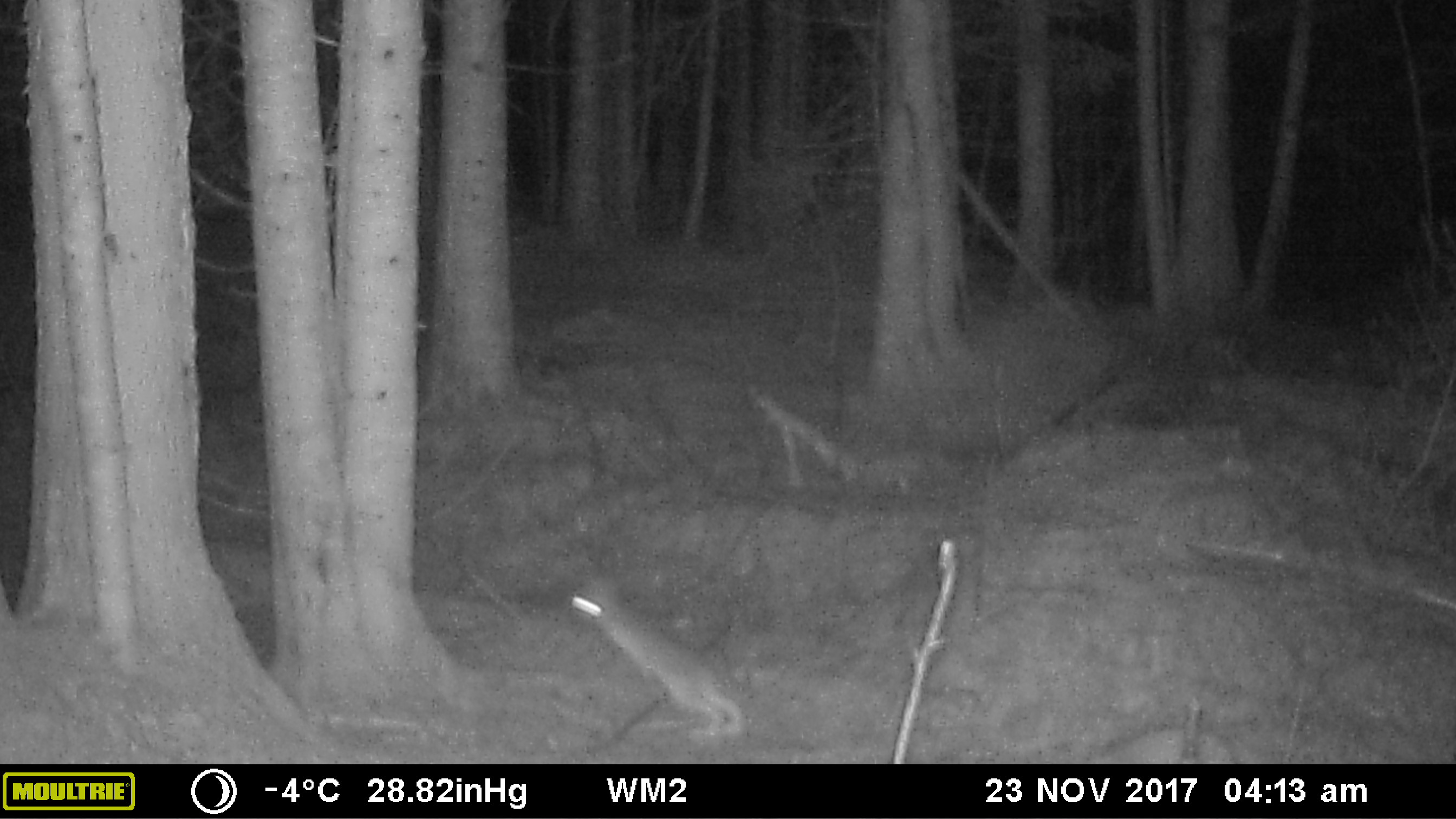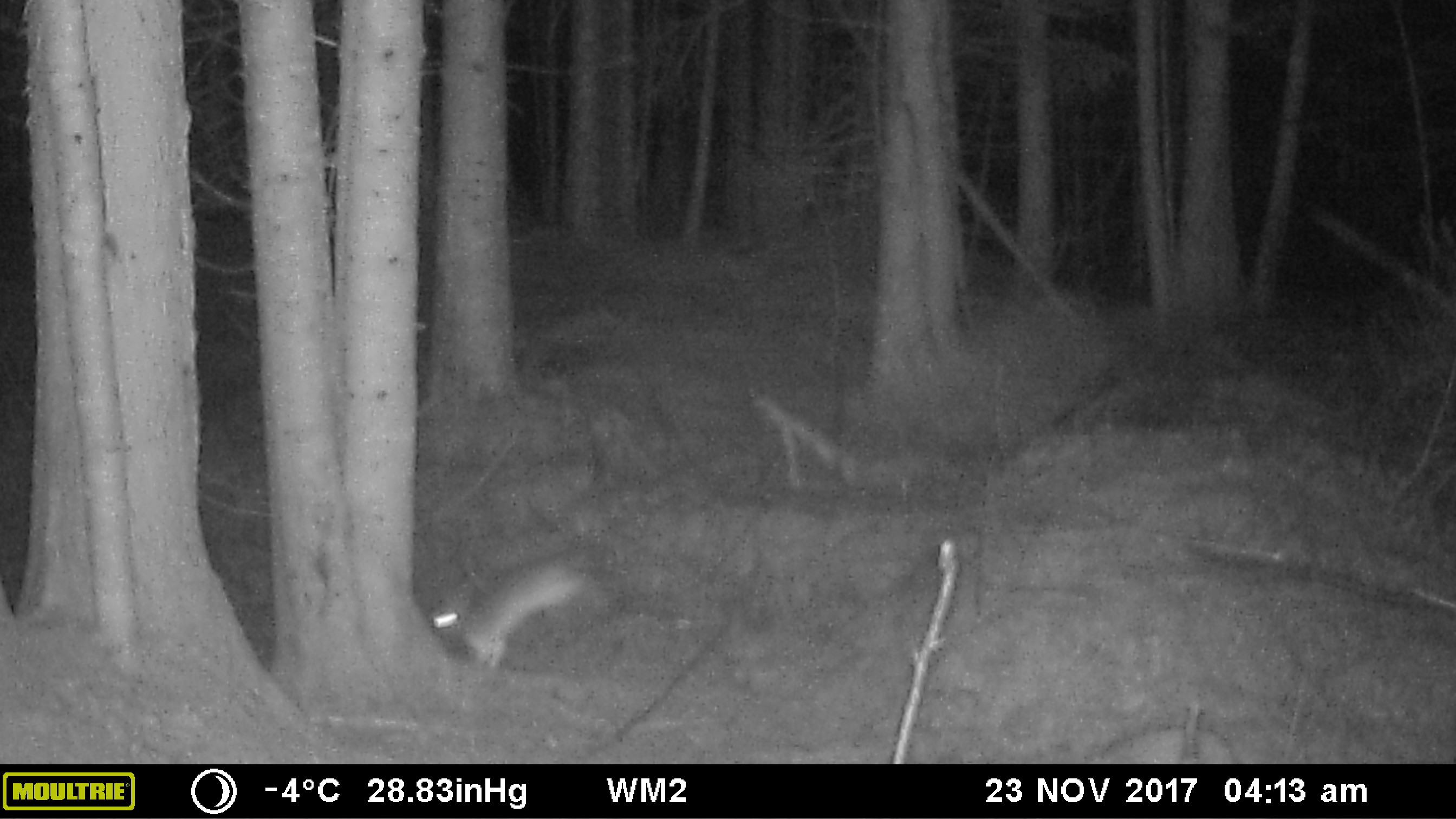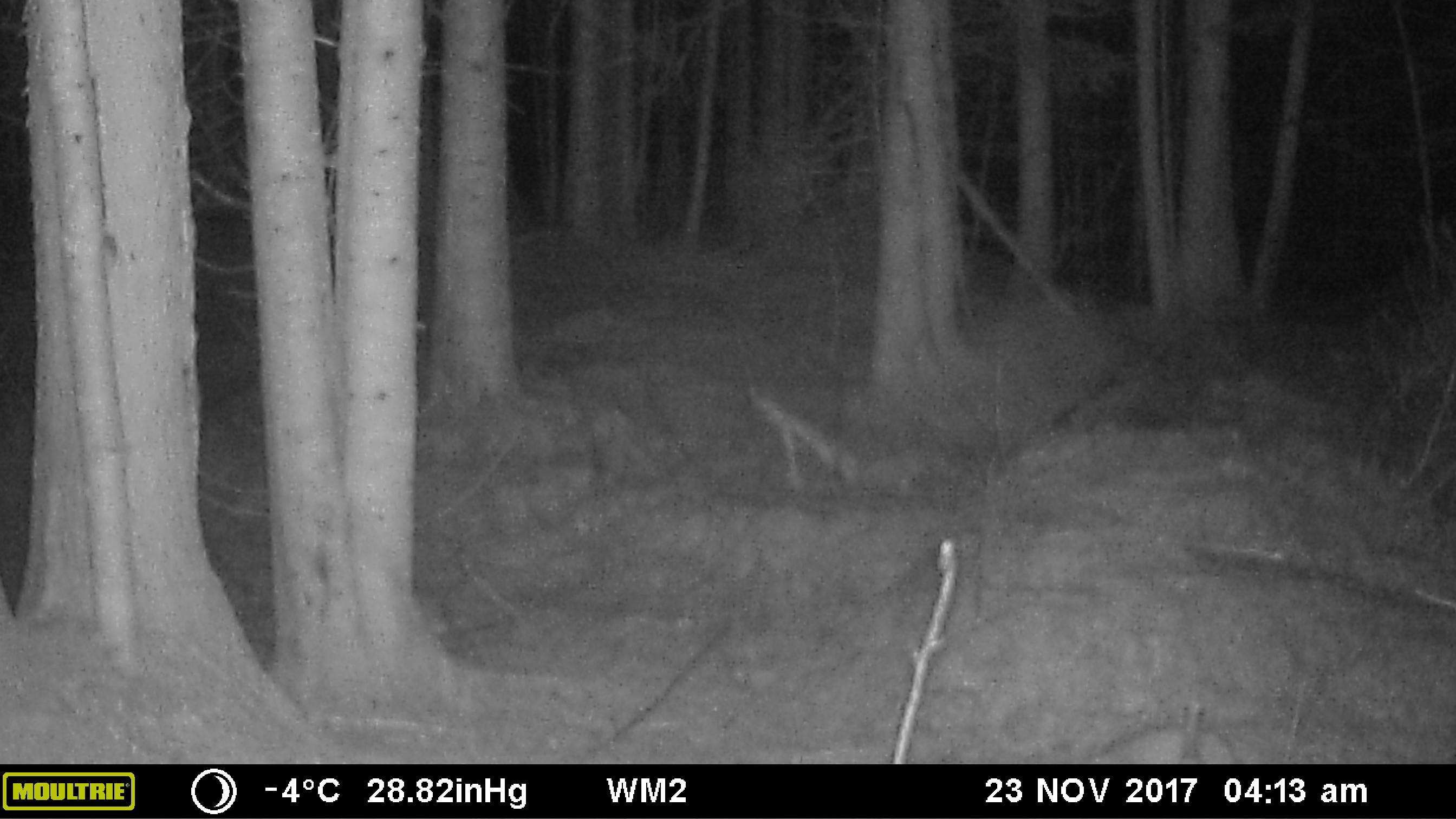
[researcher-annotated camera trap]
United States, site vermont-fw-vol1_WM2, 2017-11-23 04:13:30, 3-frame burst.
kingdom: Animalia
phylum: Chordata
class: Mammalia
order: Lagomorpha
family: Leporidae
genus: Lepus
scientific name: Lepus americanus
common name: snowshoe hare